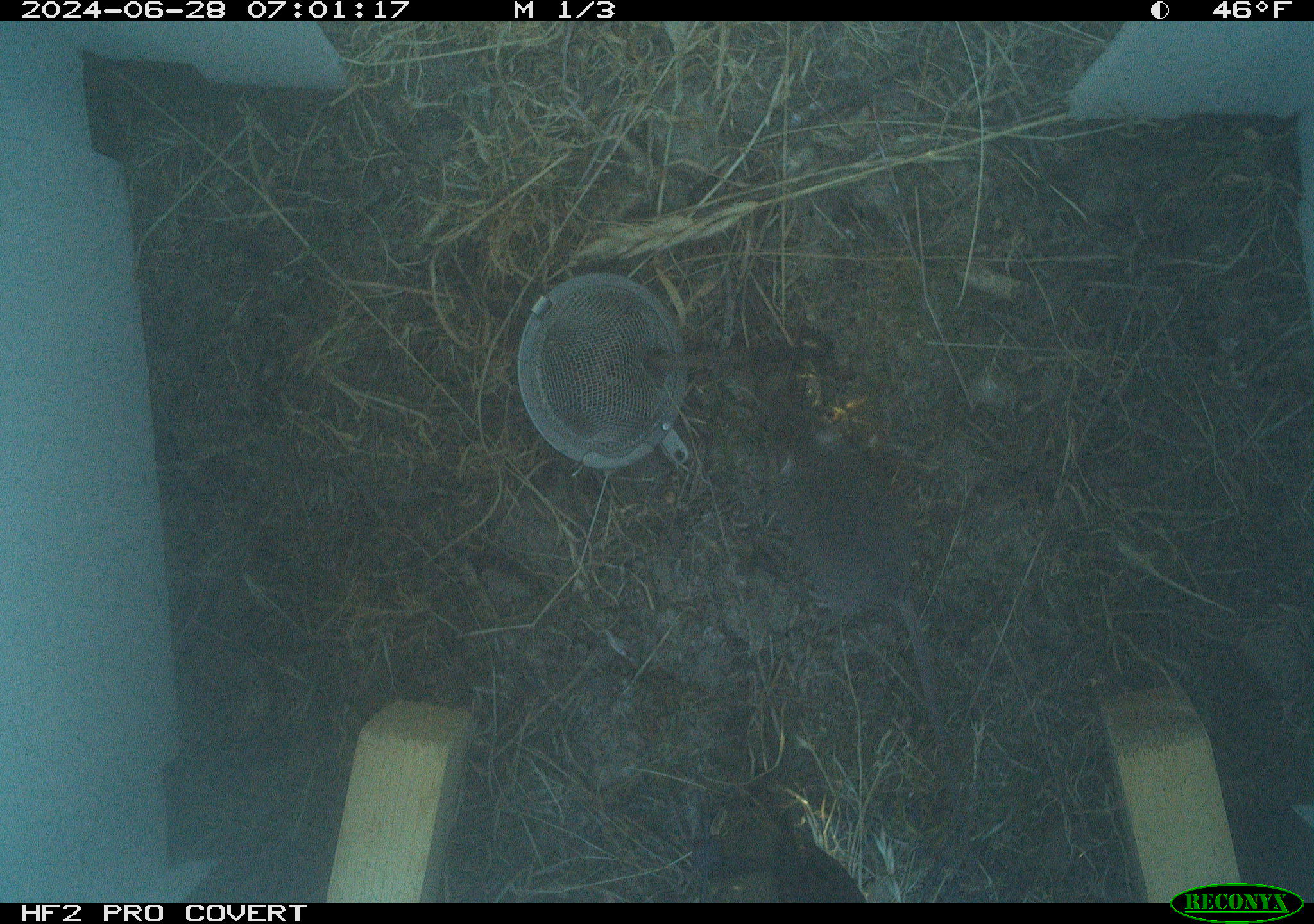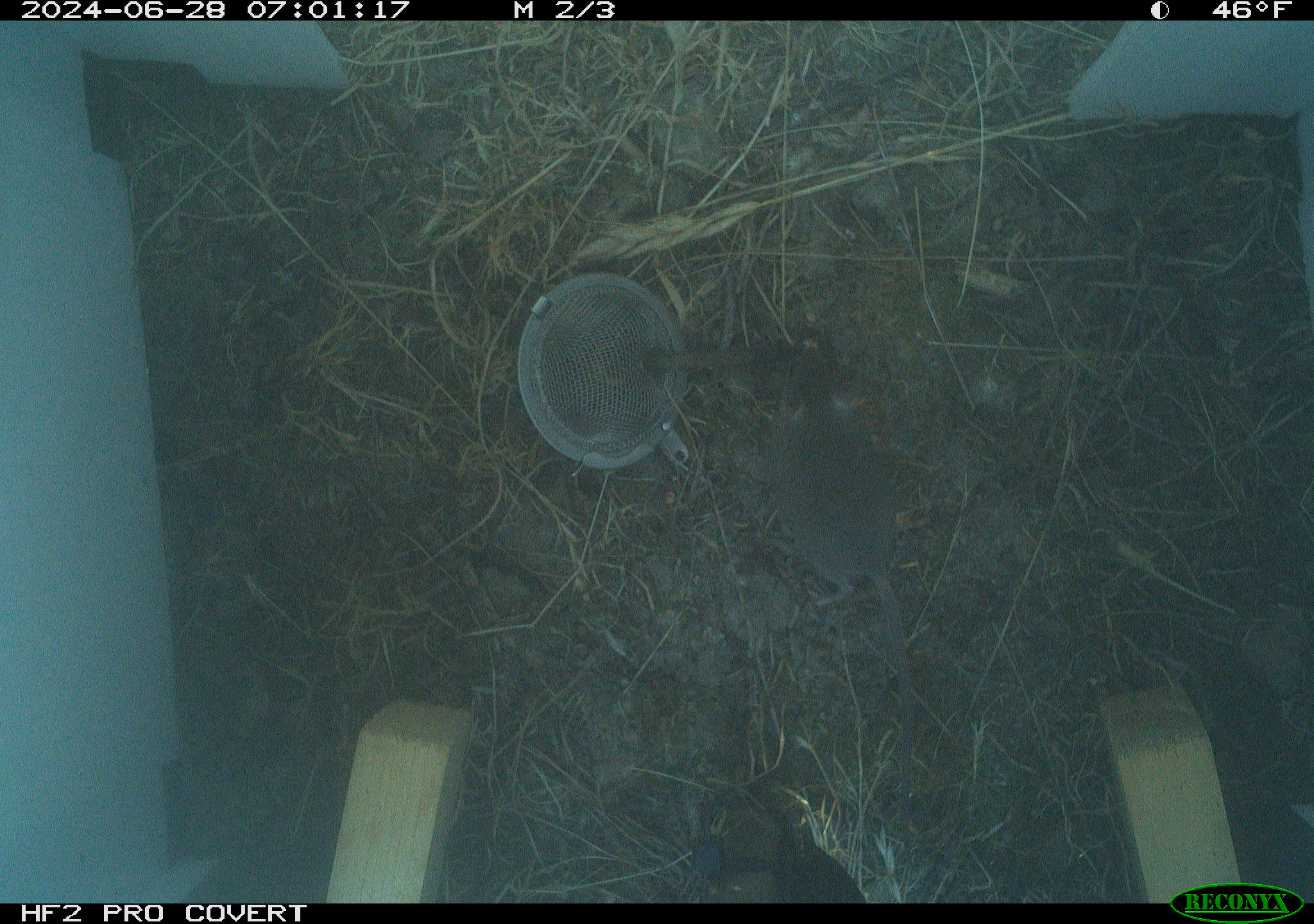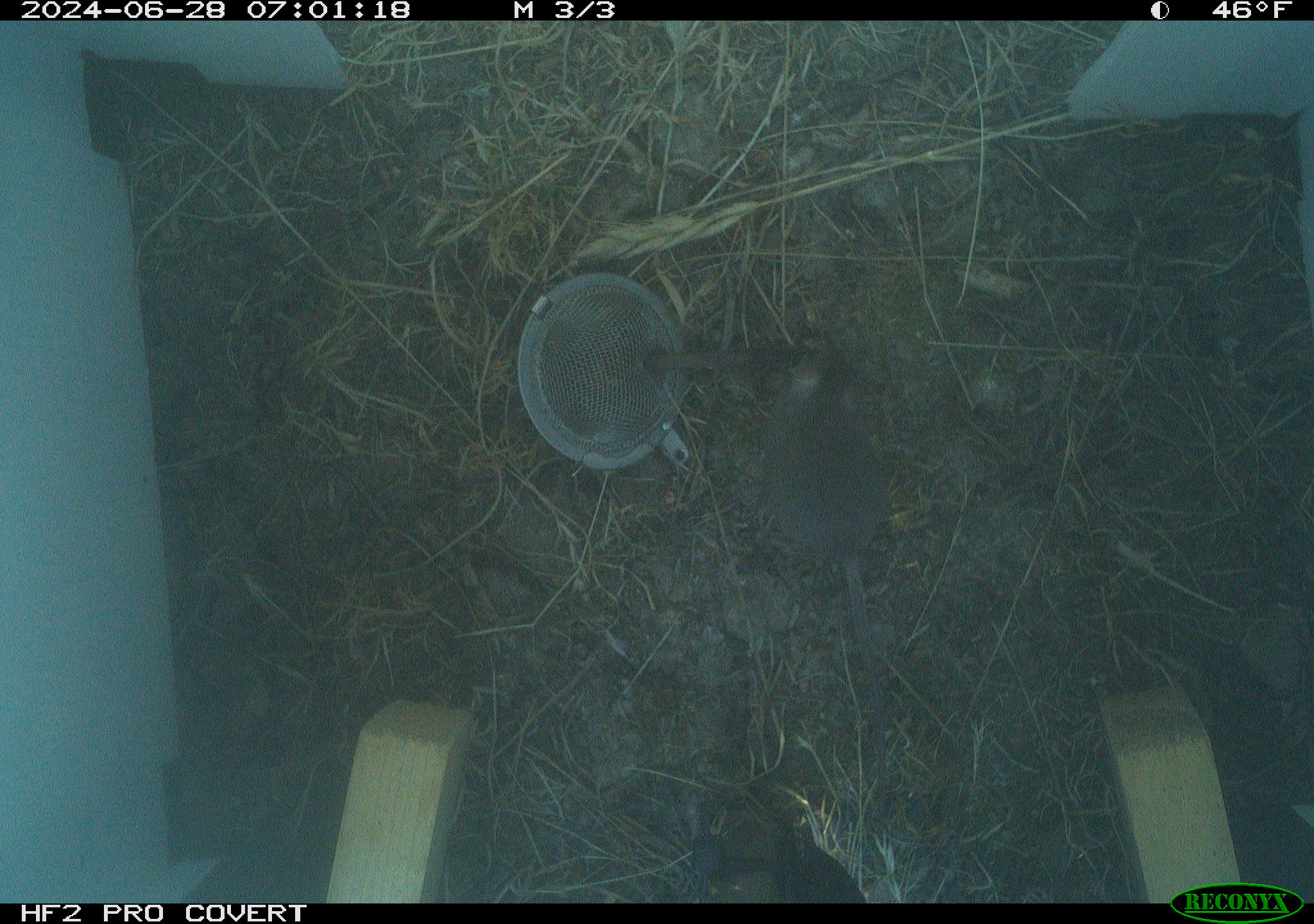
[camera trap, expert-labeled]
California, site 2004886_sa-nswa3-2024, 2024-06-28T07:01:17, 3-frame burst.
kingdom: Animalia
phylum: Chordata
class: Mammalia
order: Rodentia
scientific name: Rodentia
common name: rodent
Rodent (Rodentia).